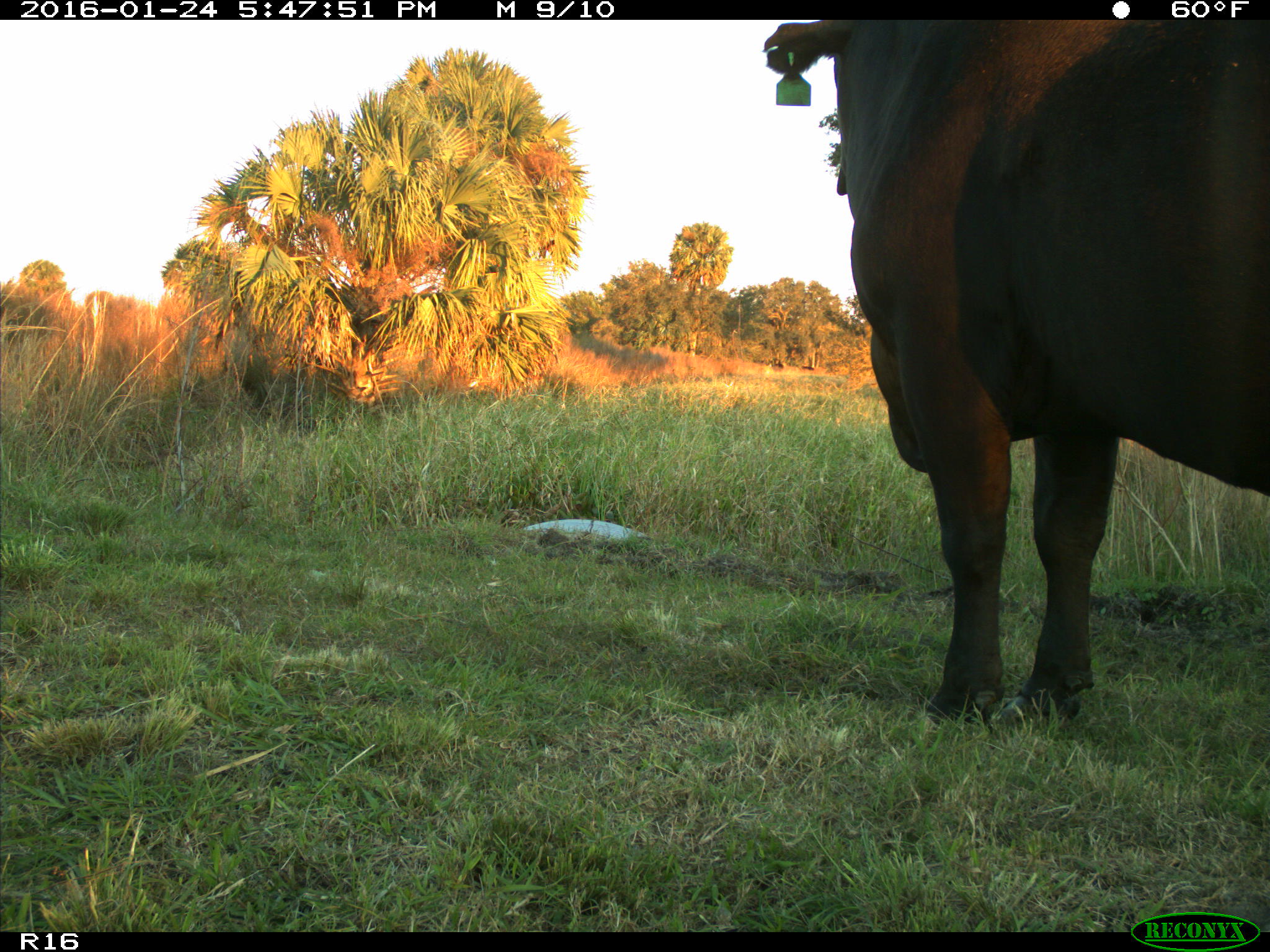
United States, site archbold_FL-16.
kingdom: Animalia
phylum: Chordata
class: Mammalia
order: Artiodactyla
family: Bovidae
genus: Bos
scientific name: Bos taurus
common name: domestic cow